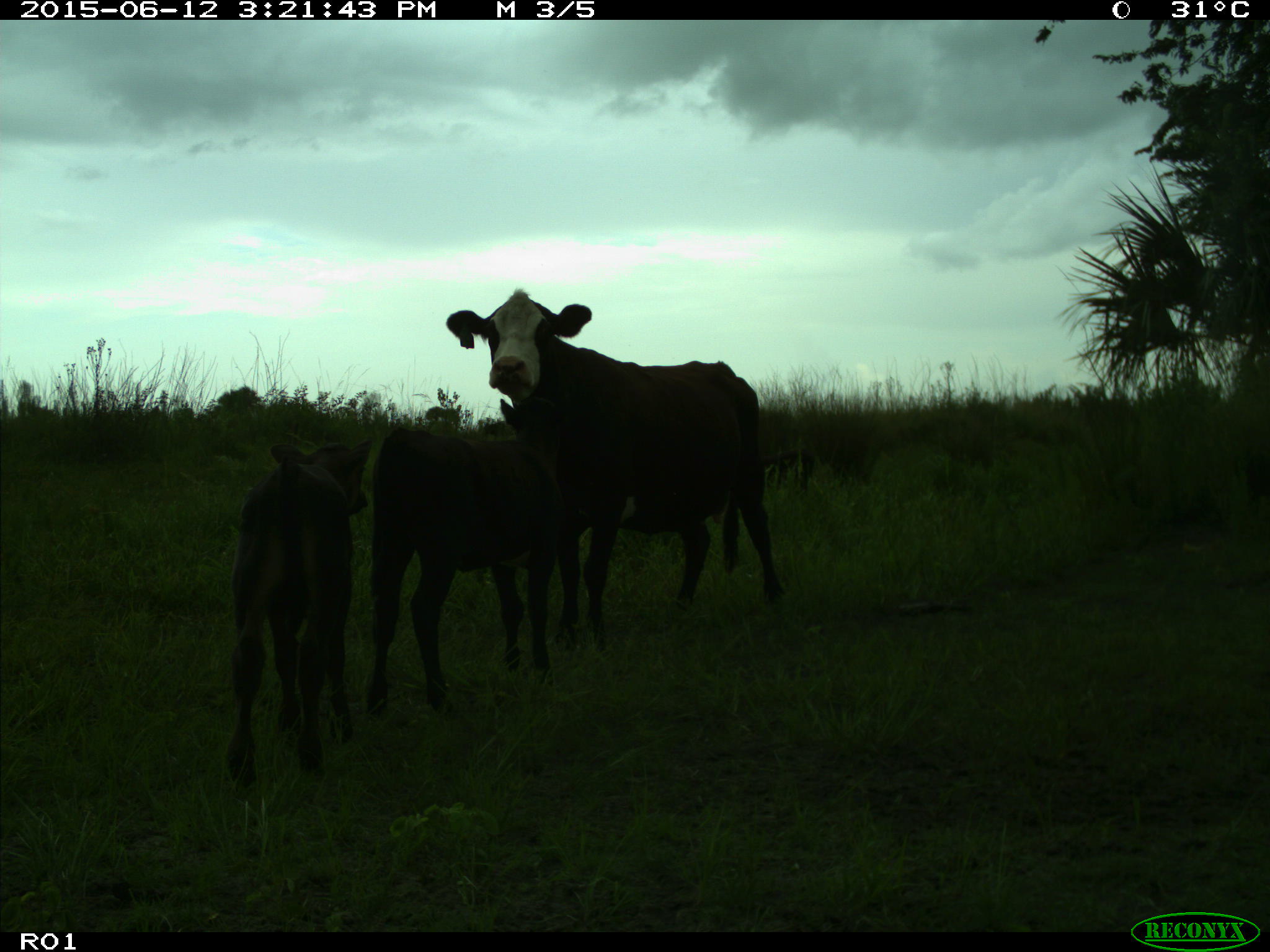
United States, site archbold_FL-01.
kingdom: Animalia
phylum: Chordata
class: Mammalia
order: Artiodactyla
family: Bovidae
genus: Bos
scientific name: Bos taurus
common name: domestic cow